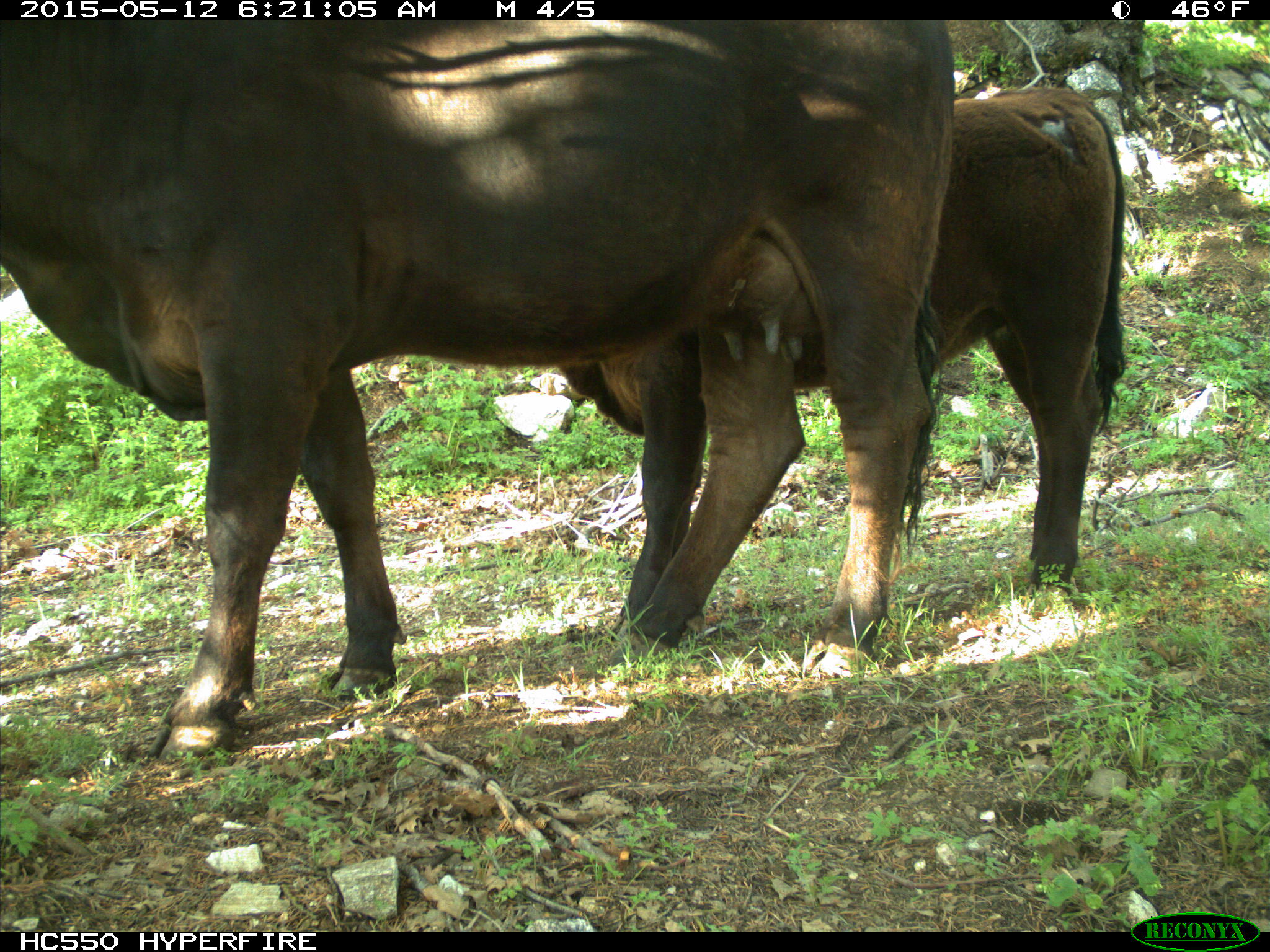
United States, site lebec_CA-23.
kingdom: Animalia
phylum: Chordata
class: Mammalia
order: Artiodactyla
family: Bovidae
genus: Bos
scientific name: Bos taurus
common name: domestic cow